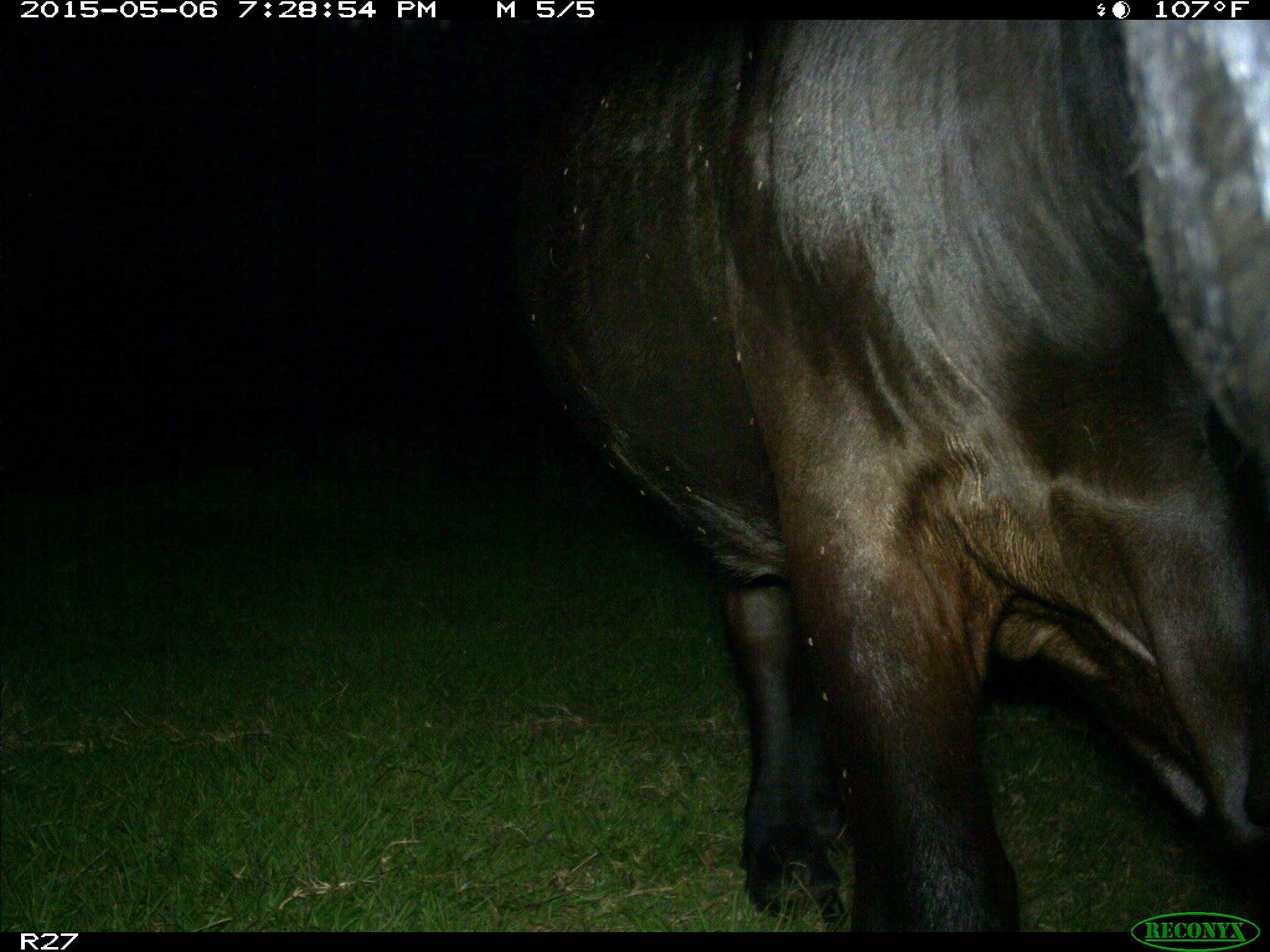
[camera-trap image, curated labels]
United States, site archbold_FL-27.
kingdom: Animalia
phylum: Chordata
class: Mammalia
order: Artiodactyla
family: Bovidae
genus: Bos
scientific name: Bos taurus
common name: domestic cow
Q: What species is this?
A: Bos taurus (domestic cow).